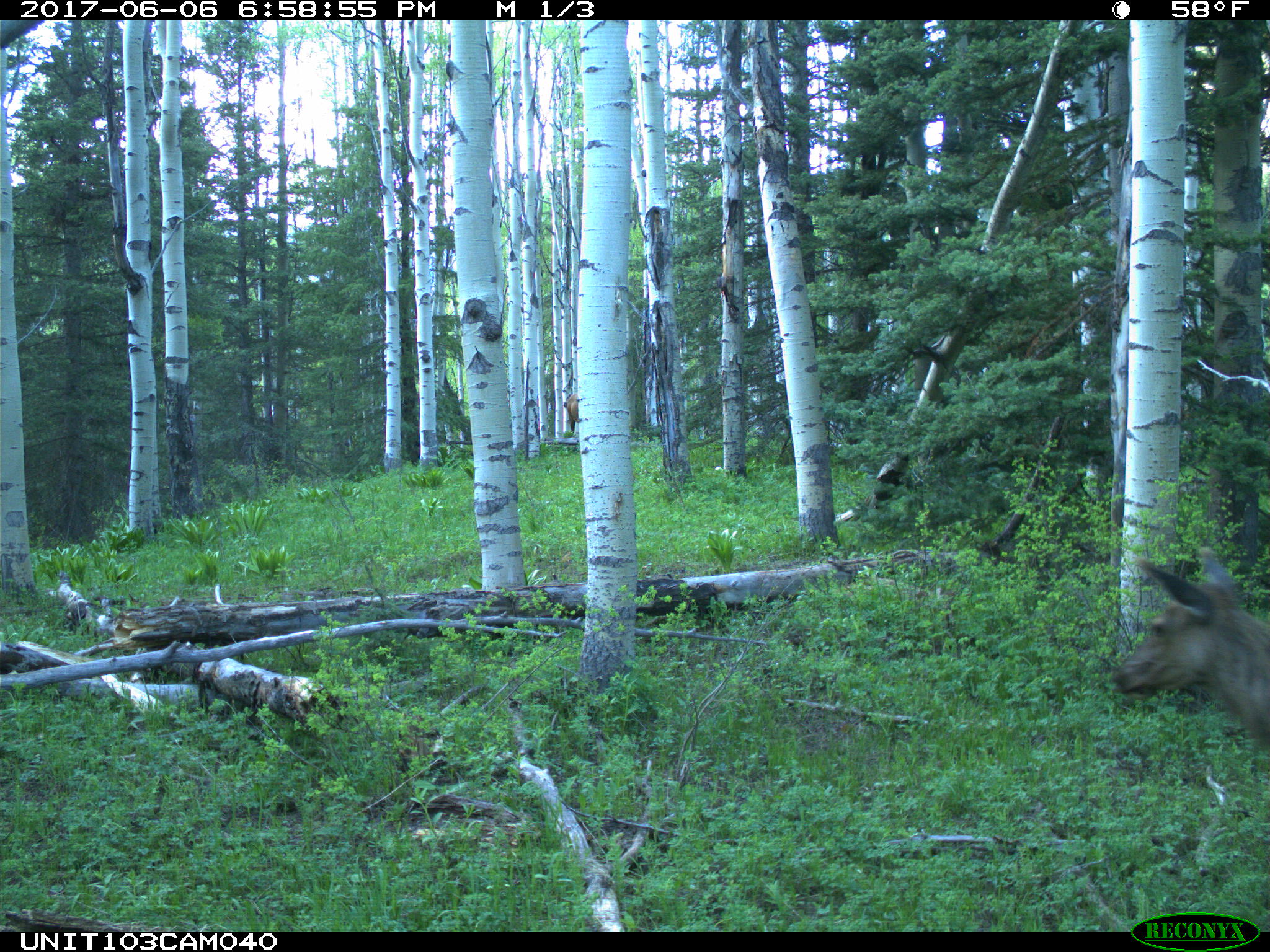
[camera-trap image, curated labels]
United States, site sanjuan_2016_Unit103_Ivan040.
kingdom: Animalia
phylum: Chordata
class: Mammalia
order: Artiodactyla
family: Cervidae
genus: Cervus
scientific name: Cervus elaphus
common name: red deer